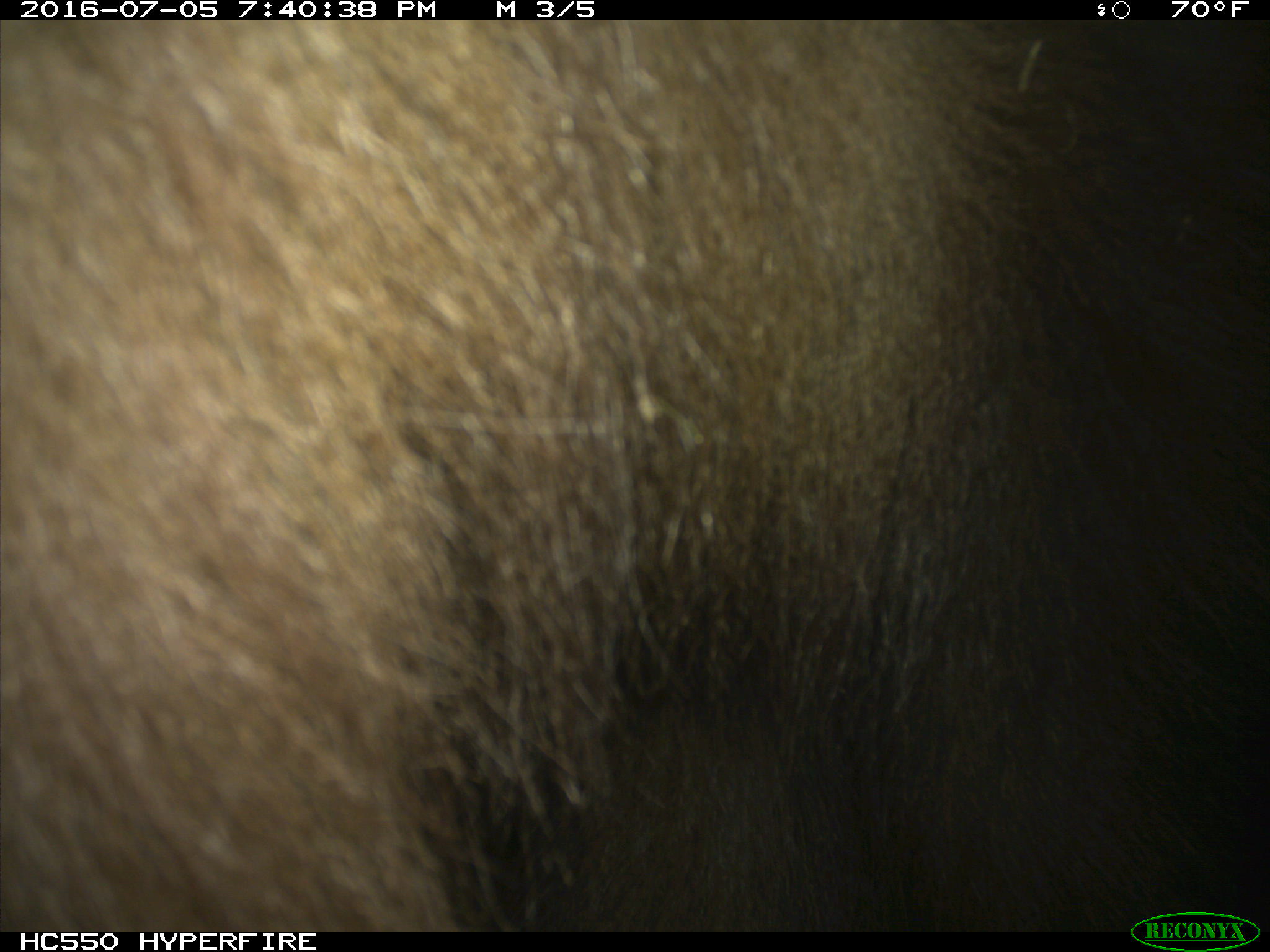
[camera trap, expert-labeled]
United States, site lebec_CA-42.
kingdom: Animalia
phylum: Chordata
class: Mammalia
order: Carnivora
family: Ursidae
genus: Ursus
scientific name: Ursus americanus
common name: american black bear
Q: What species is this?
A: Ursus americanus (american black bear).